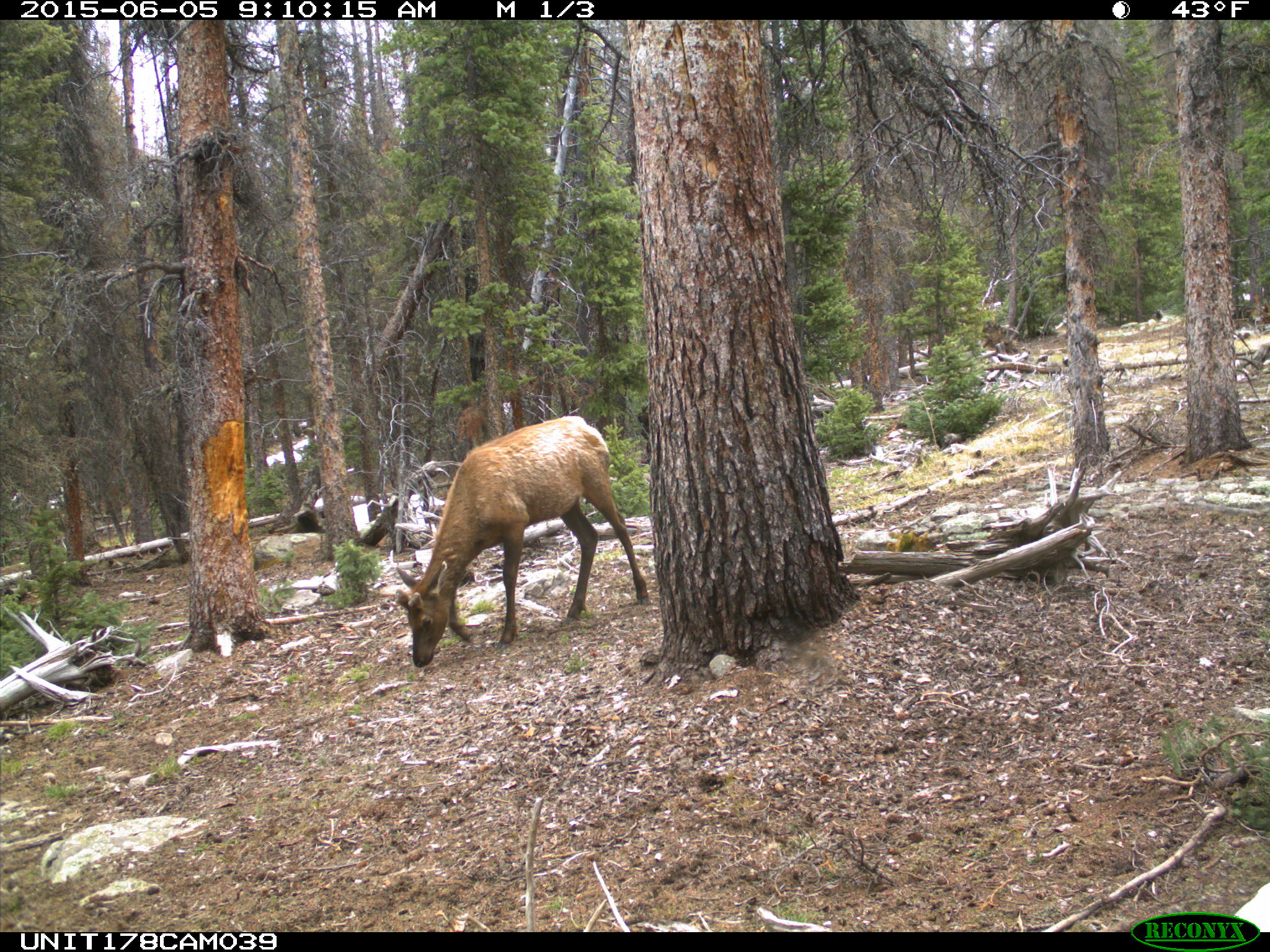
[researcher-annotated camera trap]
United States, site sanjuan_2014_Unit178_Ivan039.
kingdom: Animalia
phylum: Chordata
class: Mammalia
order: Artiodactyla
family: Cervidae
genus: Cervus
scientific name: Cervus elaphus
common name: red deer